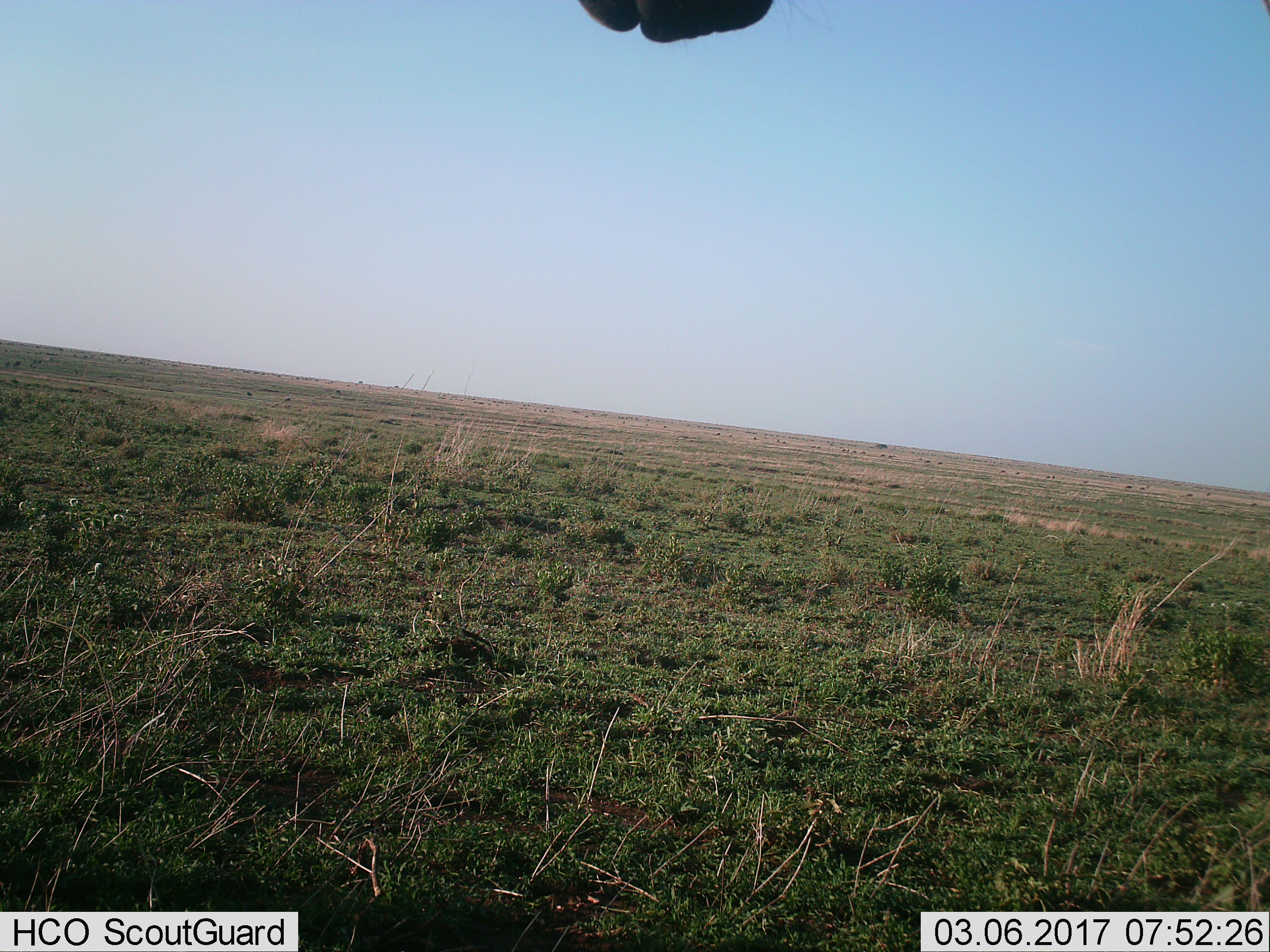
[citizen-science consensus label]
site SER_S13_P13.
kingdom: Animalia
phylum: Chordata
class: Mammalia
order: Perissodactyla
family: Equidae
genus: Equus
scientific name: Equus quagga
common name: plains zebra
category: zebraplains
Zebraplains (plains zebra) (Equus quagga), count 1. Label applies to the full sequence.